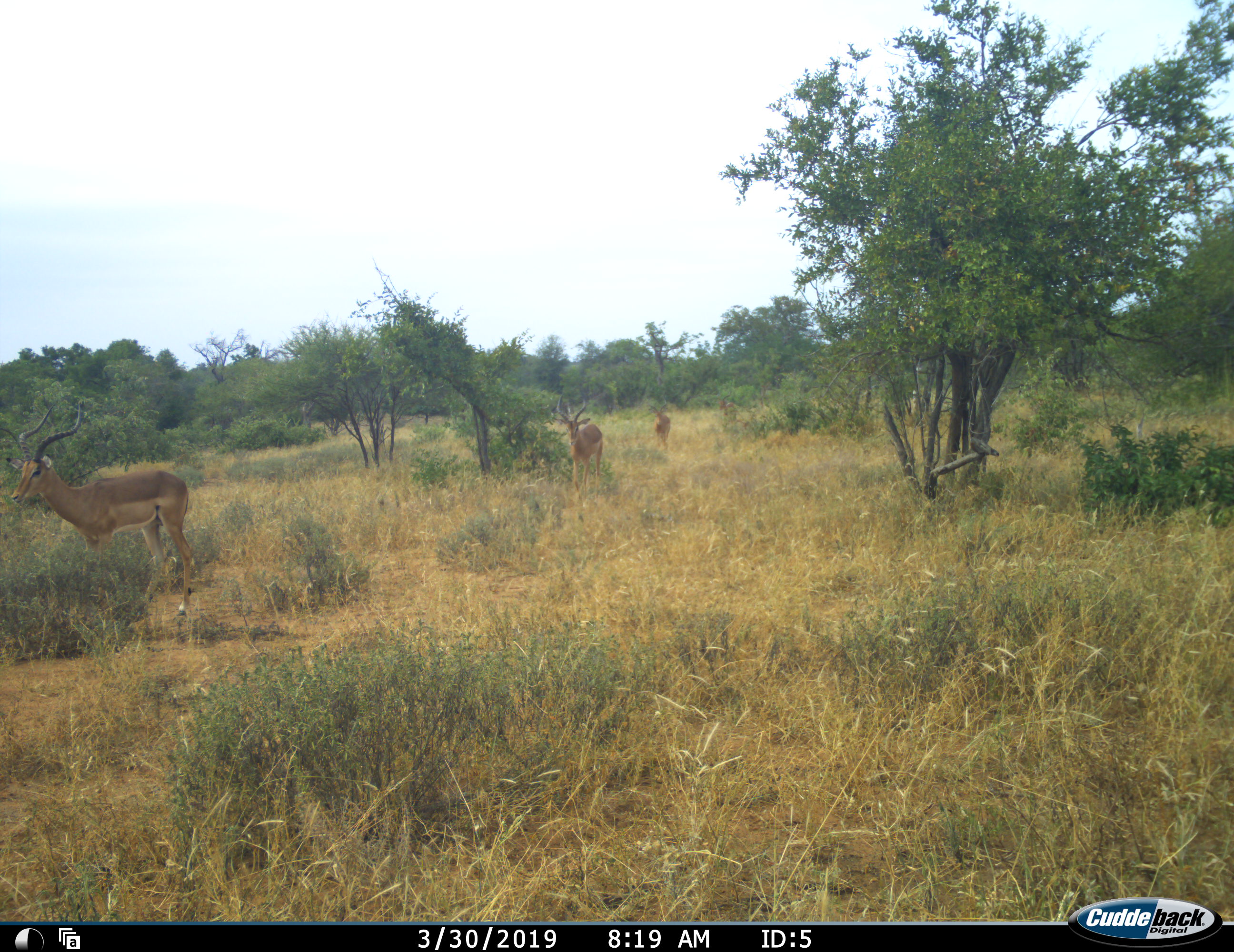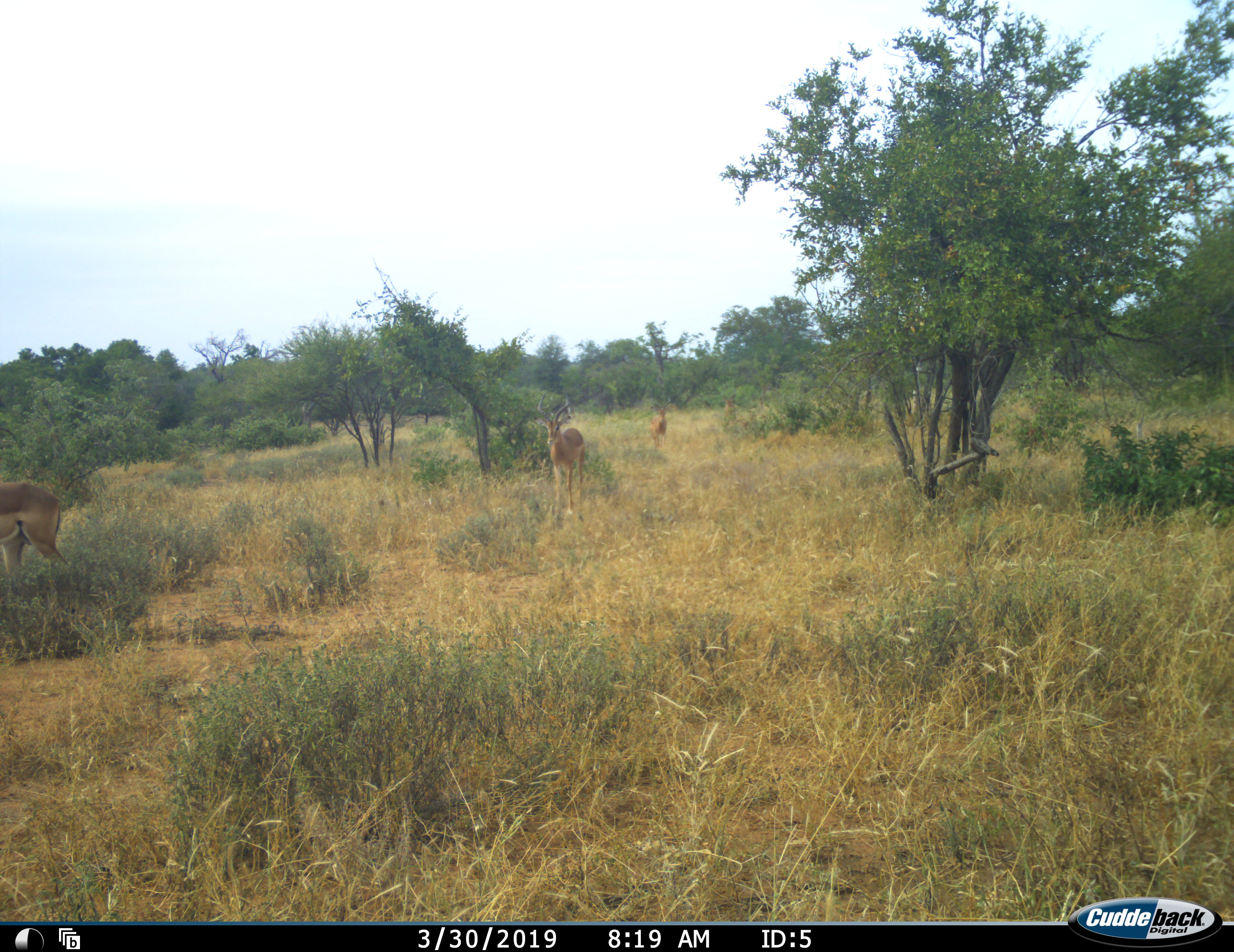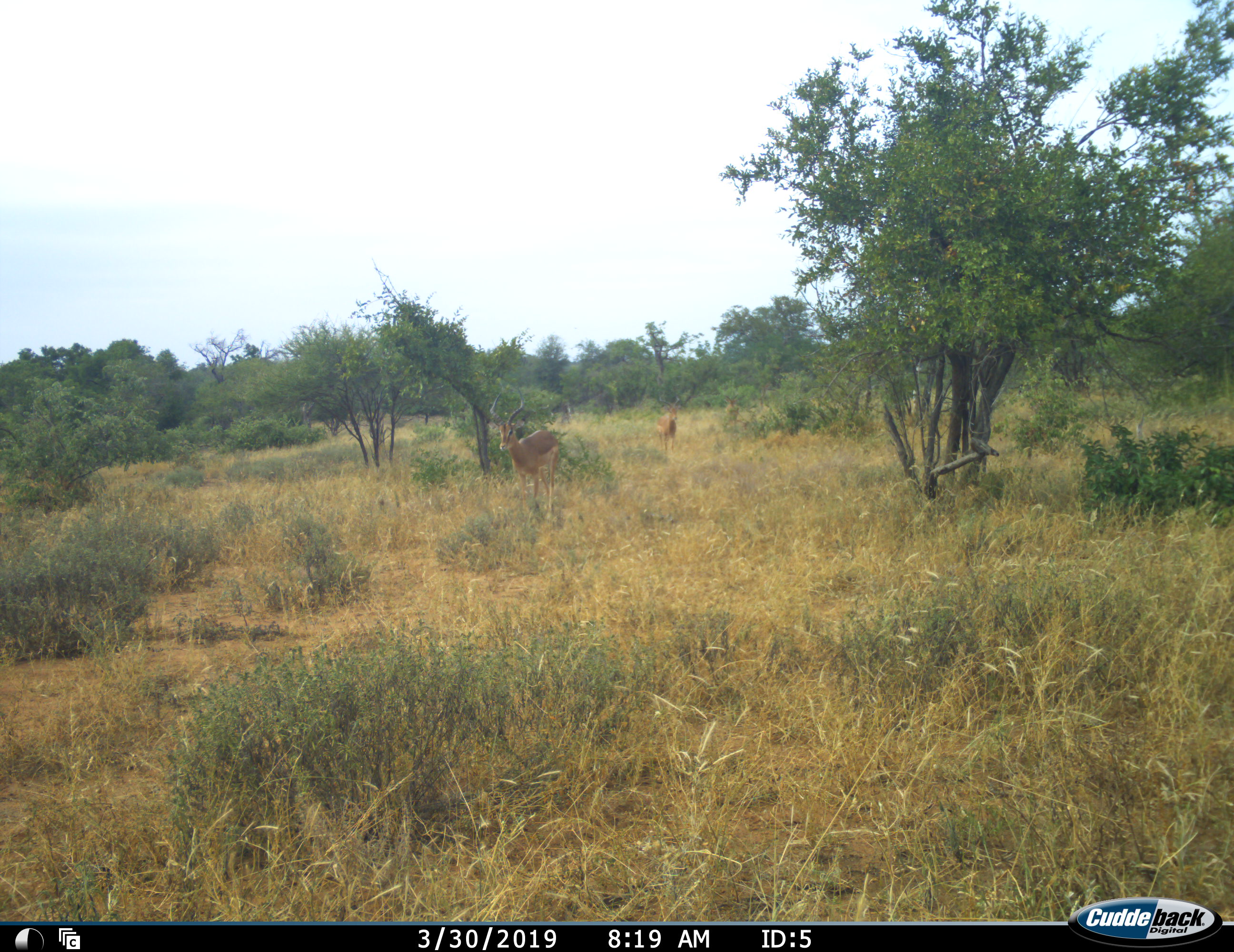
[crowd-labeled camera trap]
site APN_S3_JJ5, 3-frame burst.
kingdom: Animalia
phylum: Chordata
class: Mammalia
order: Artiodactyla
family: Bovidae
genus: Aepyceros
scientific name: Aepyceros melampus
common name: impala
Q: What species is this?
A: Impala (Aepyceros melampus).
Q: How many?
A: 4.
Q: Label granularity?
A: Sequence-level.